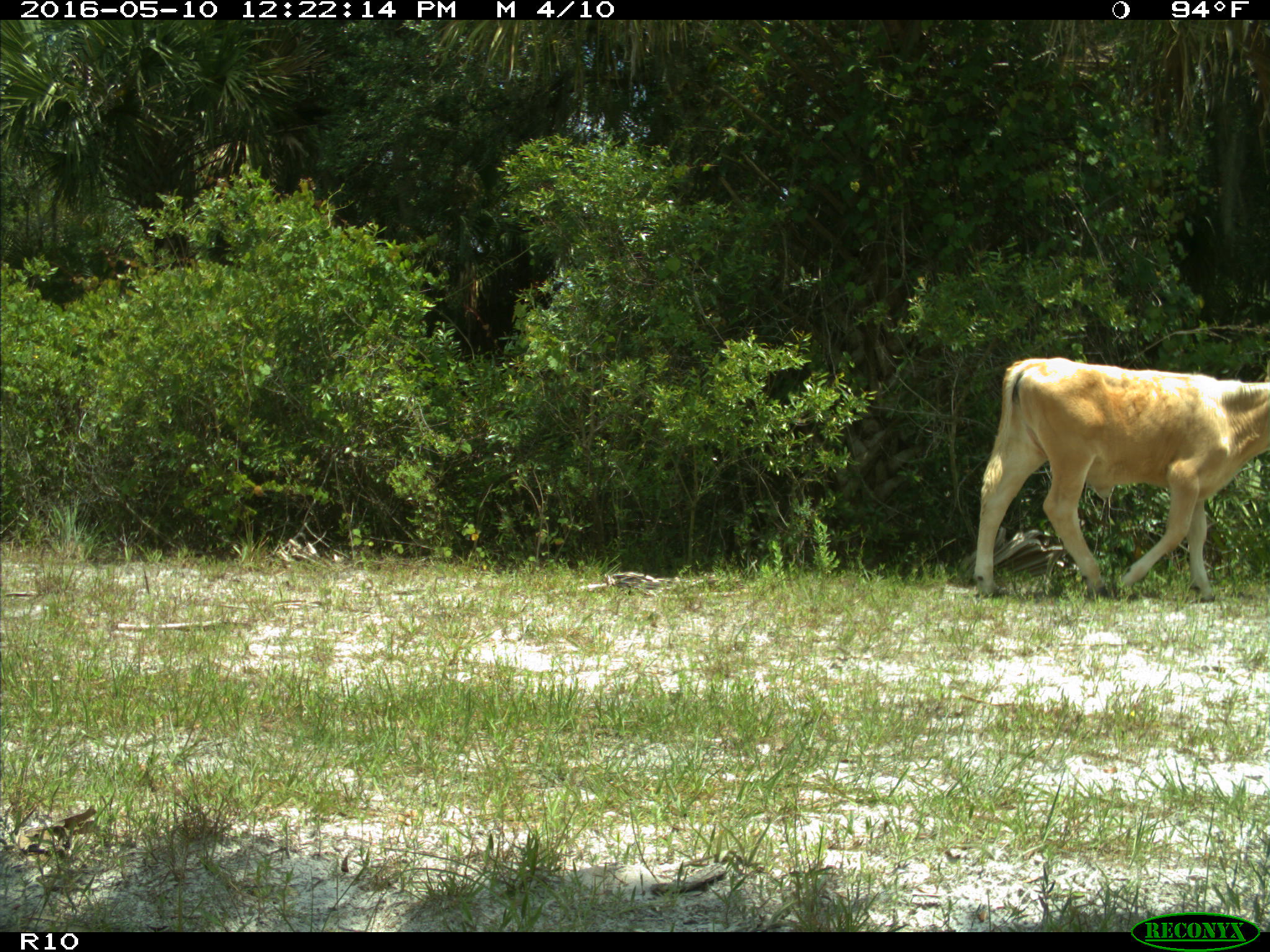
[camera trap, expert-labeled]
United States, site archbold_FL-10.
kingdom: Animalia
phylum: Chordata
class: Mammalia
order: Artiodactyla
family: Bovidae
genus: Bos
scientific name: Bos taurus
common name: domestic cow